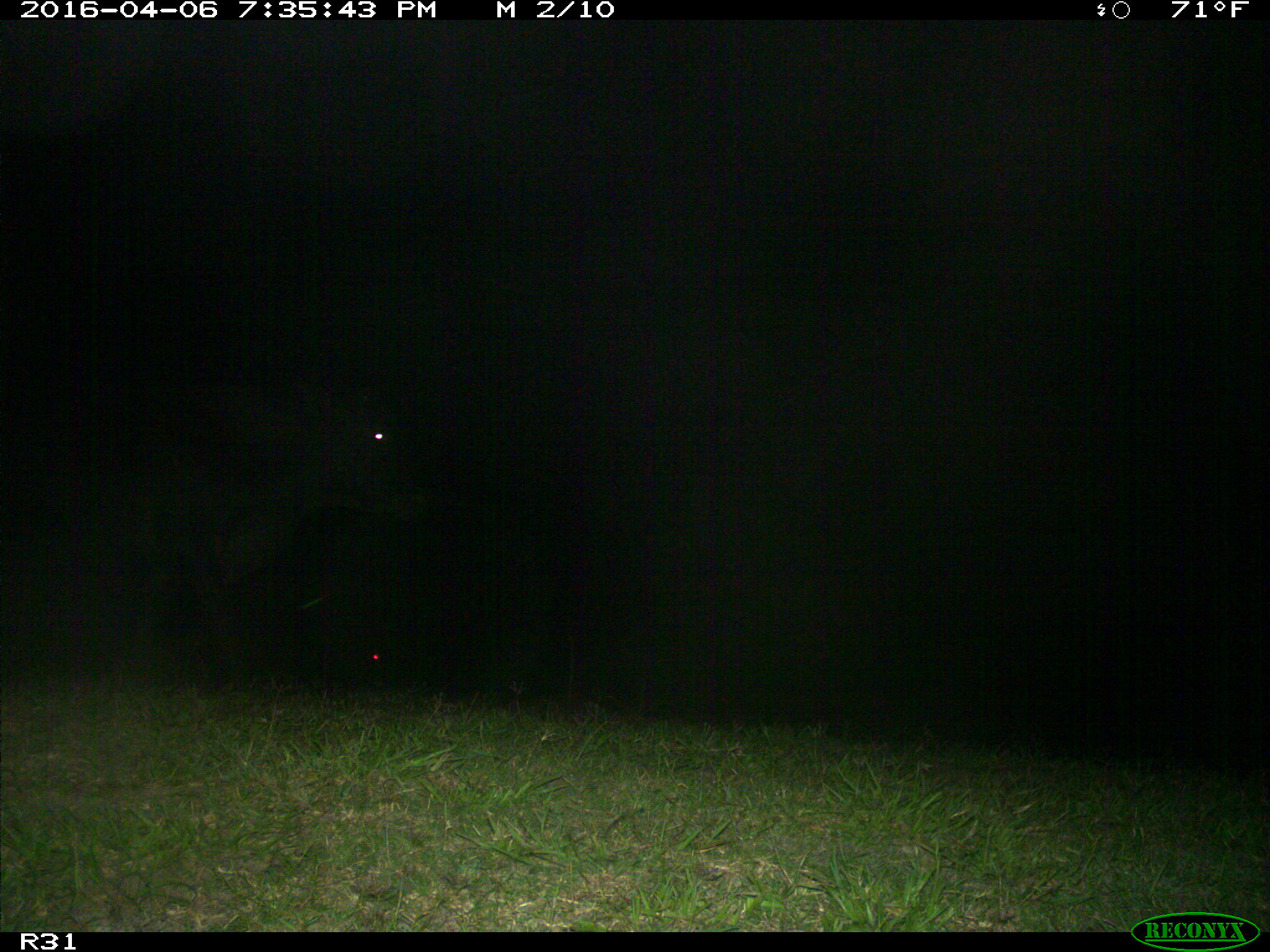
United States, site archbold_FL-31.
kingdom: Animalia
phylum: Chordata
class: Mammalia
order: Artiodactyla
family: Bovidae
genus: Bos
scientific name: Bos taurus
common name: domestic cow